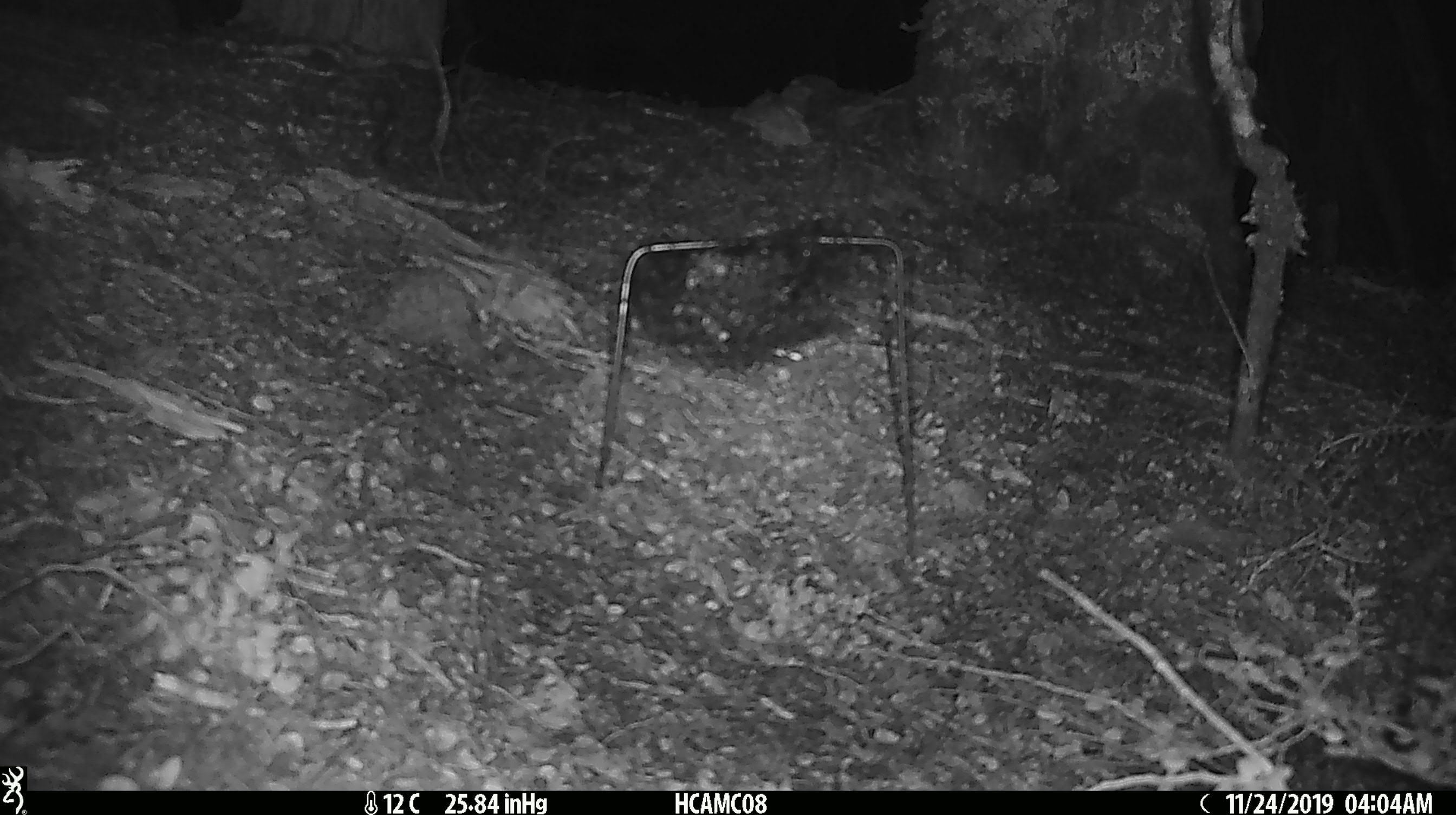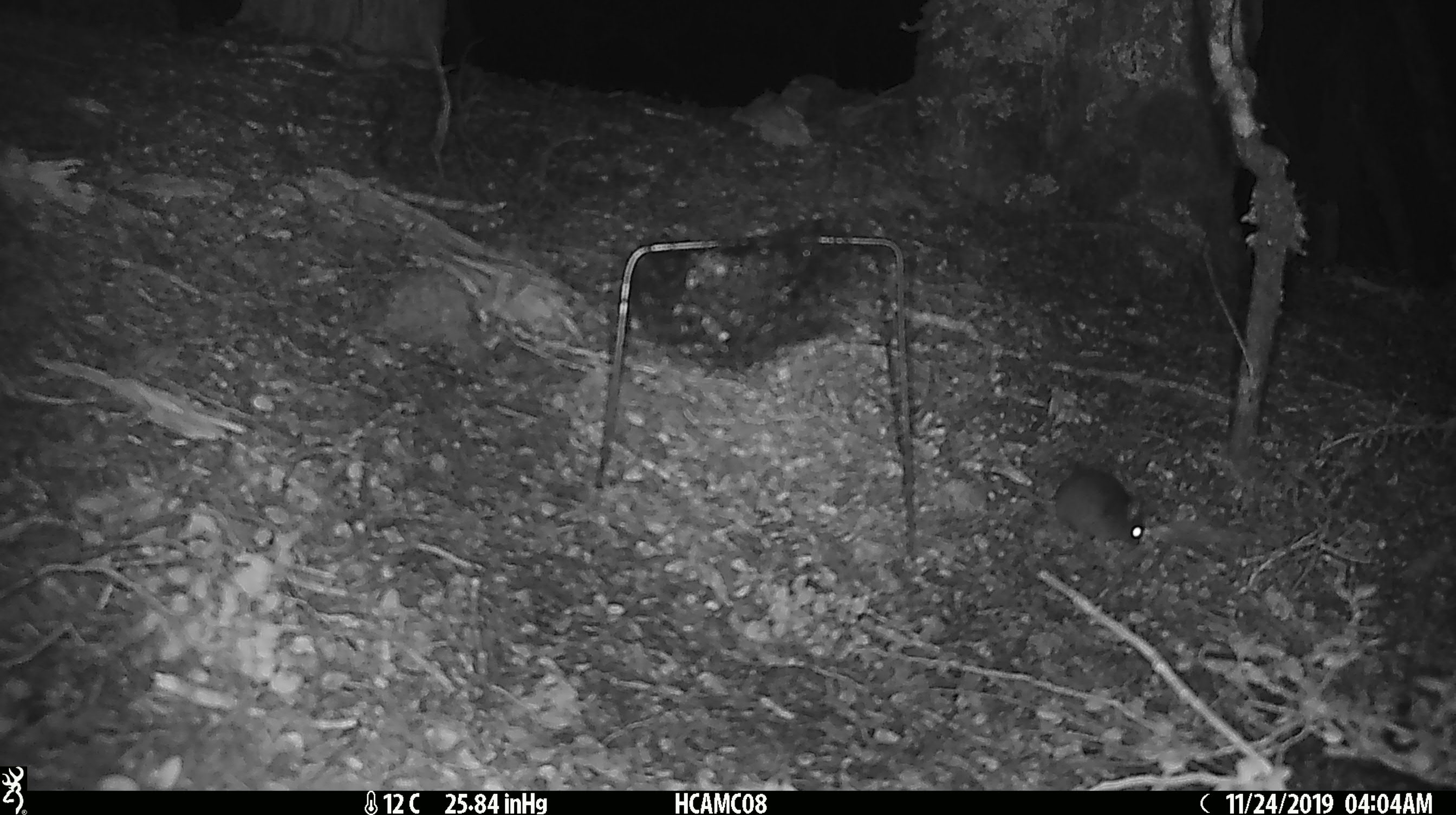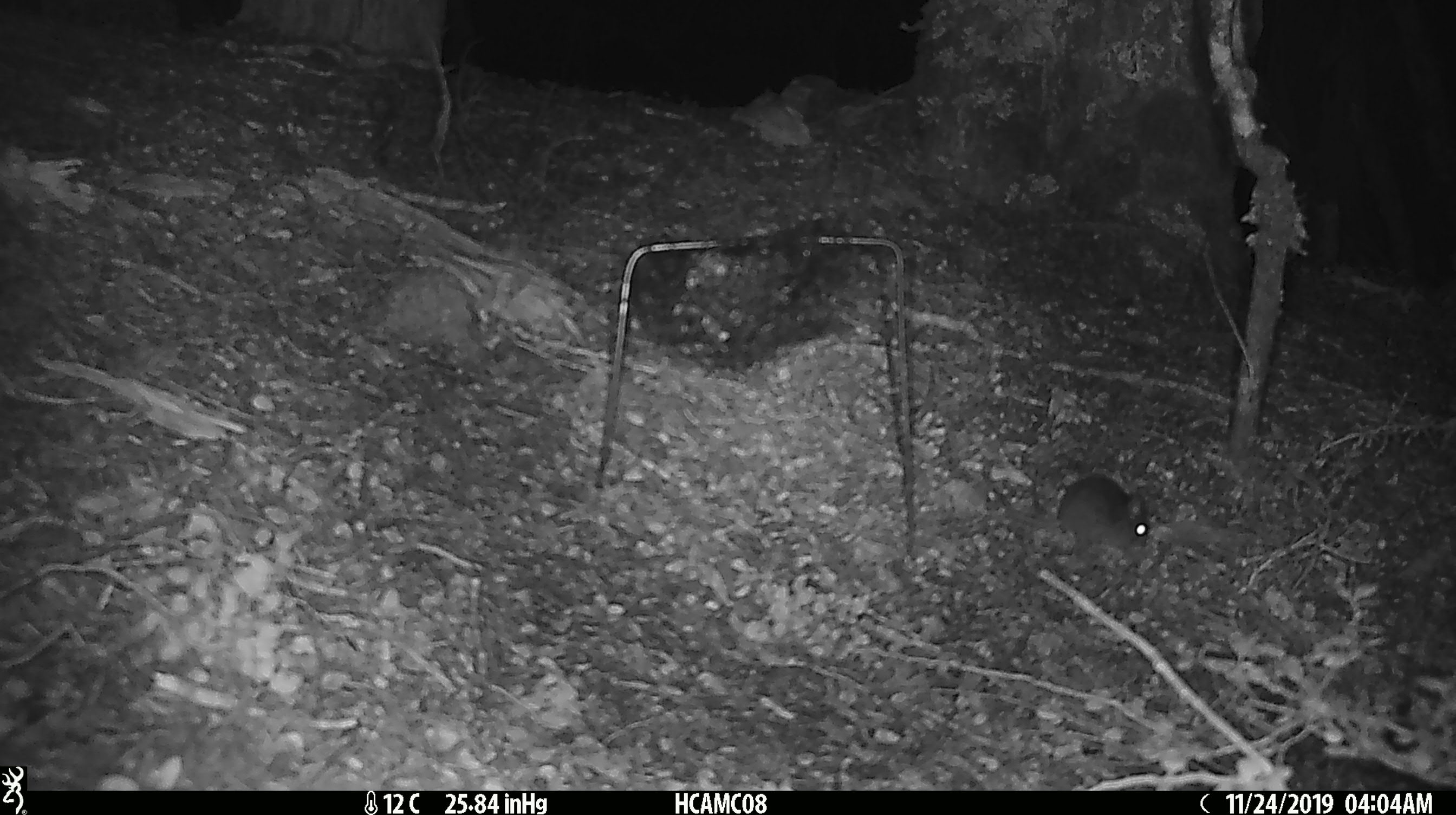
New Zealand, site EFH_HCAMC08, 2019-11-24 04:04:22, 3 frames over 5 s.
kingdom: Animalia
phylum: Chordata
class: Mammalia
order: Rodentia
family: Muridae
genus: Mus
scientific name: Mus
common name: mouse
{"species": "mouse (Mus)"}